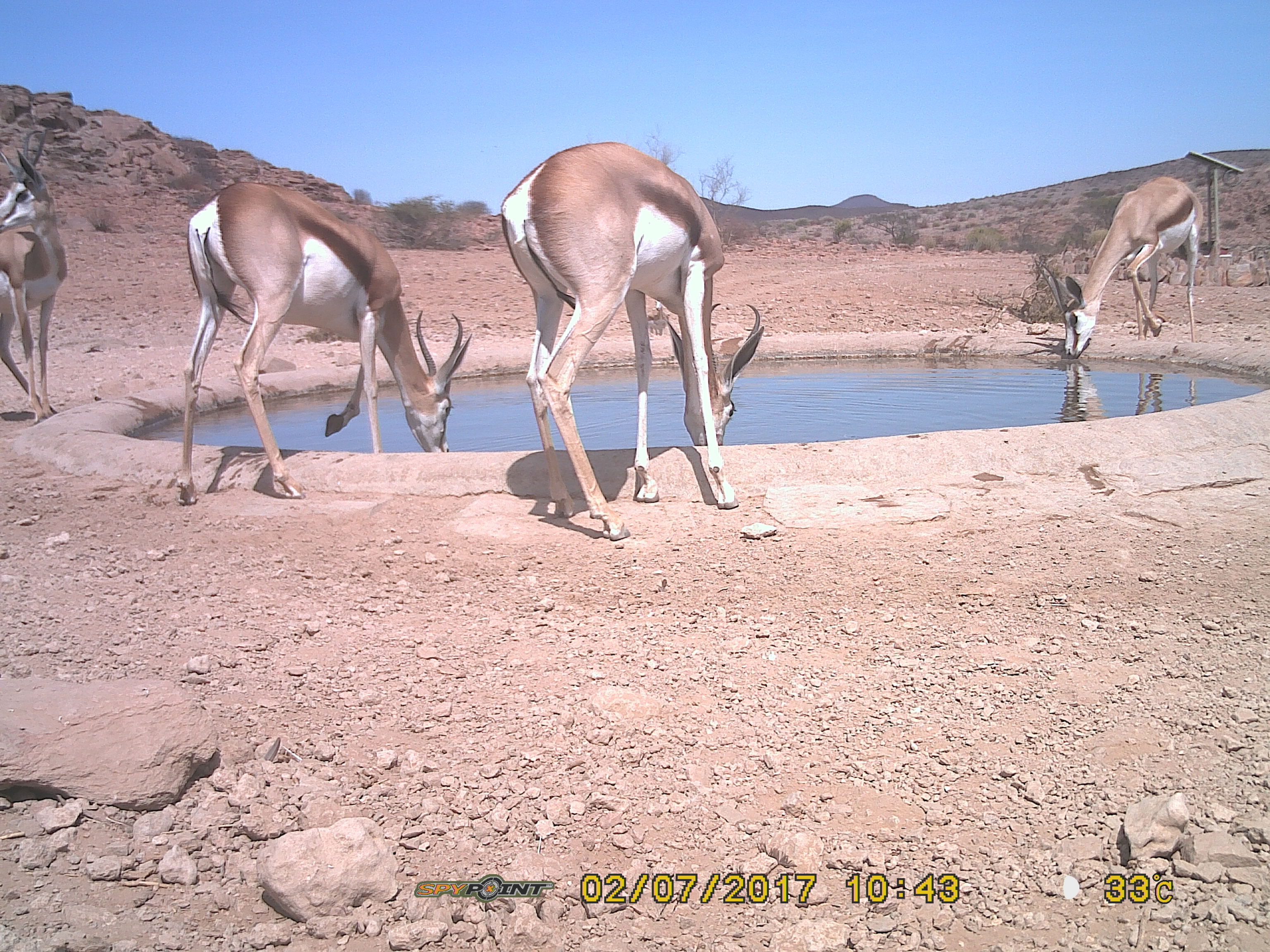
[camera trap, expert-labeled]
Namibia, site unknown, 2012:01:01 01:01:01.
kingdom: Animalia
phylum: Chordata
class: Mammalia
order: Artiodactyla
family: Bovidae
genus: Antidorcas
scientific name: Antidorcas marsupialis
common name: springbok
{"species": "Antidorcas marsupialis (springbok)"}